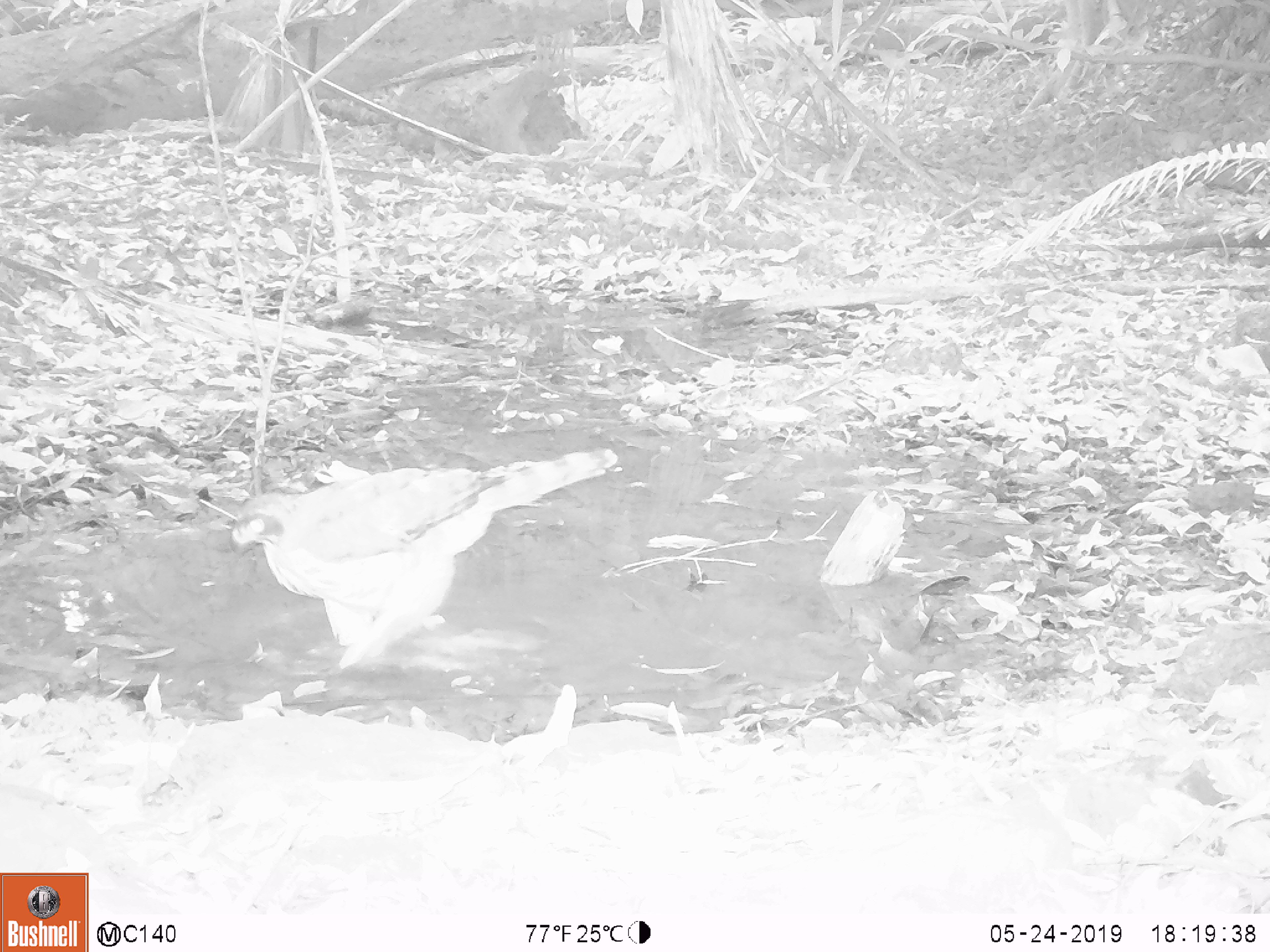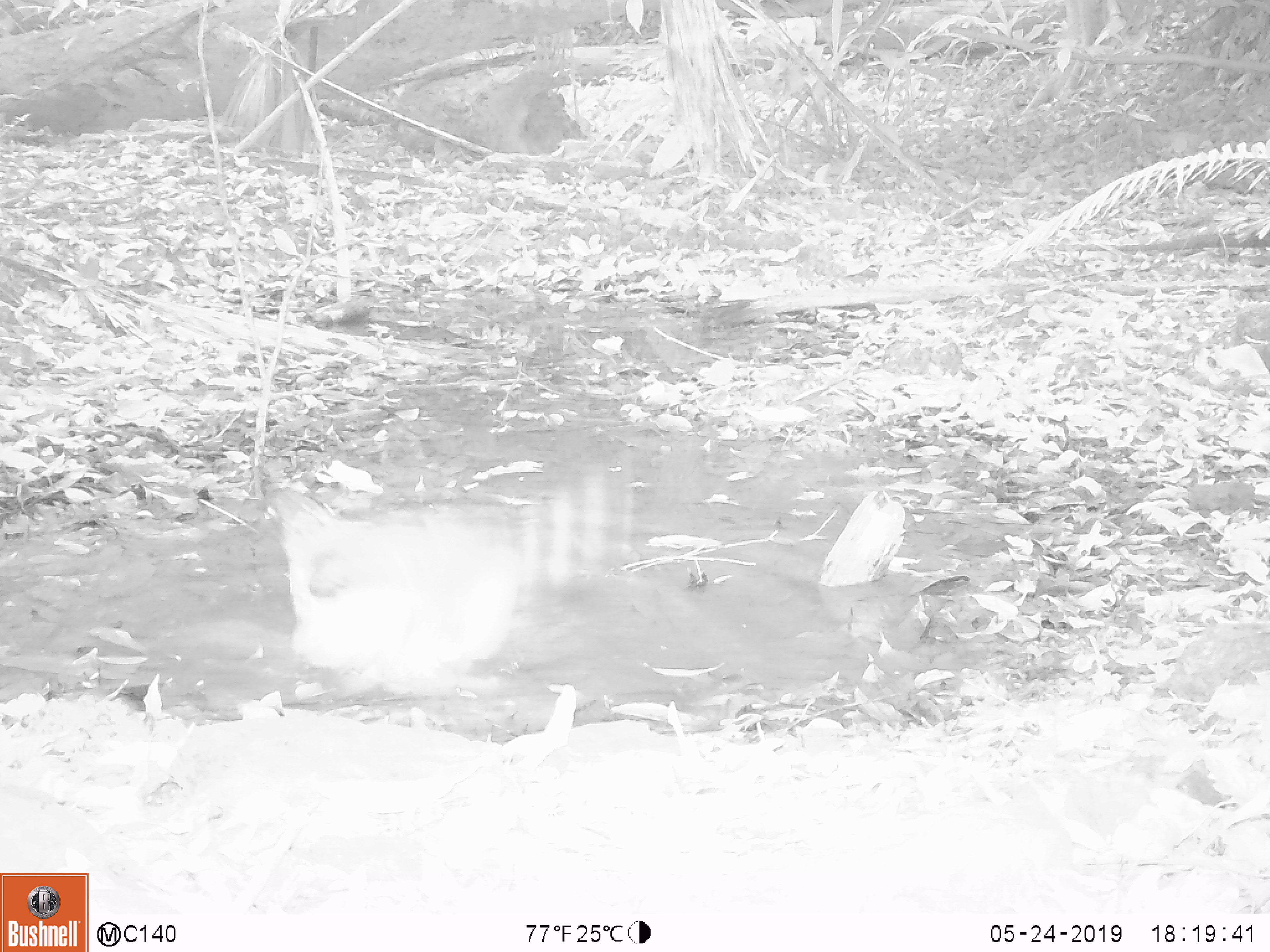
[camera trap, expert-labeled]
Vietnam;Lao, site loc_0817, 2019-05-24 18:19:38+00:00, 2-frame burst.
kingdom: Animalia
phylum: Chordata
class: Aves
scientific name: Aves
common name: bird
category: unidentified bird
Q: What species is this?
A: Unidentified bird (bird) (Aves).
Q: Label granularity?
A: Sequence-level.